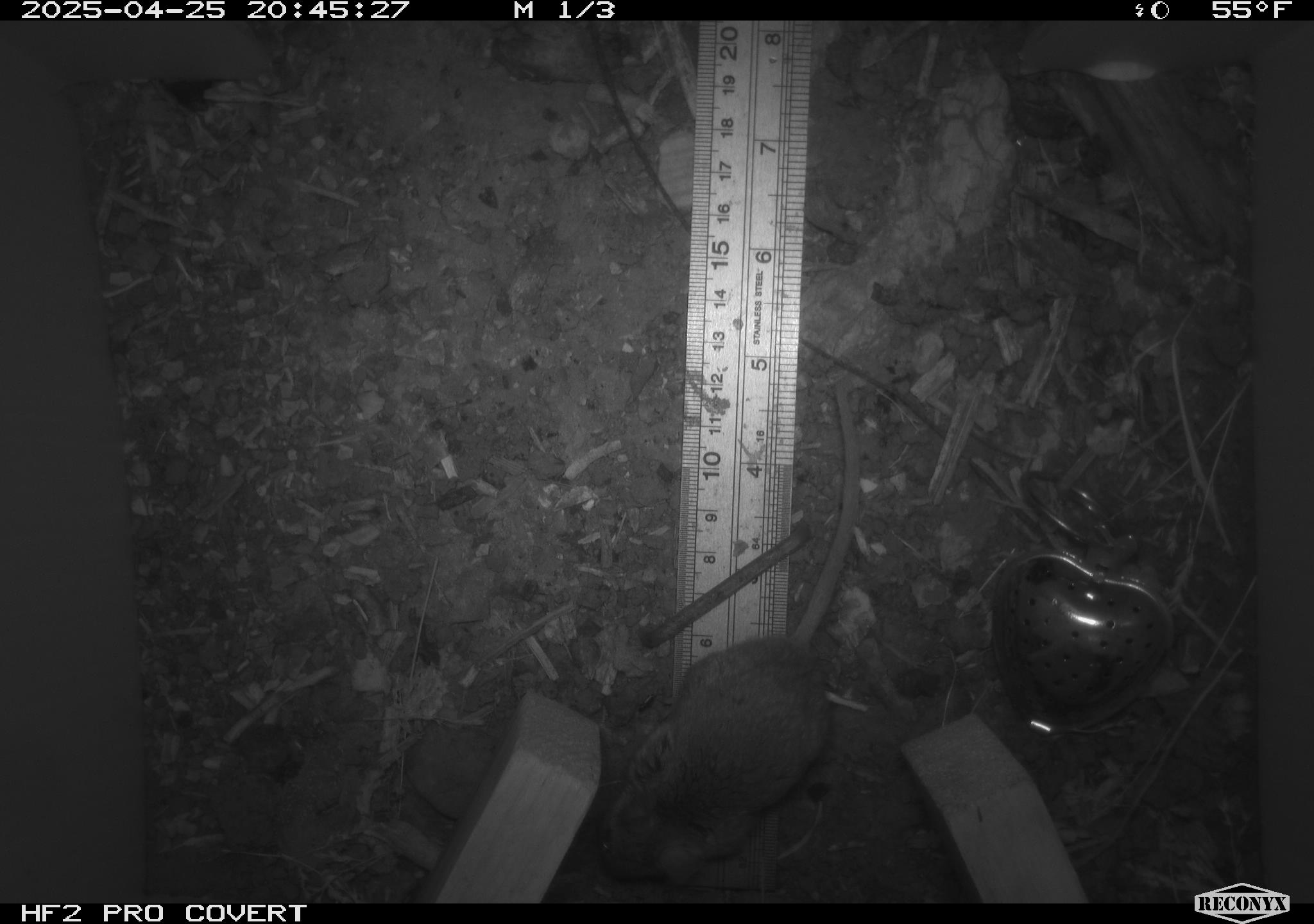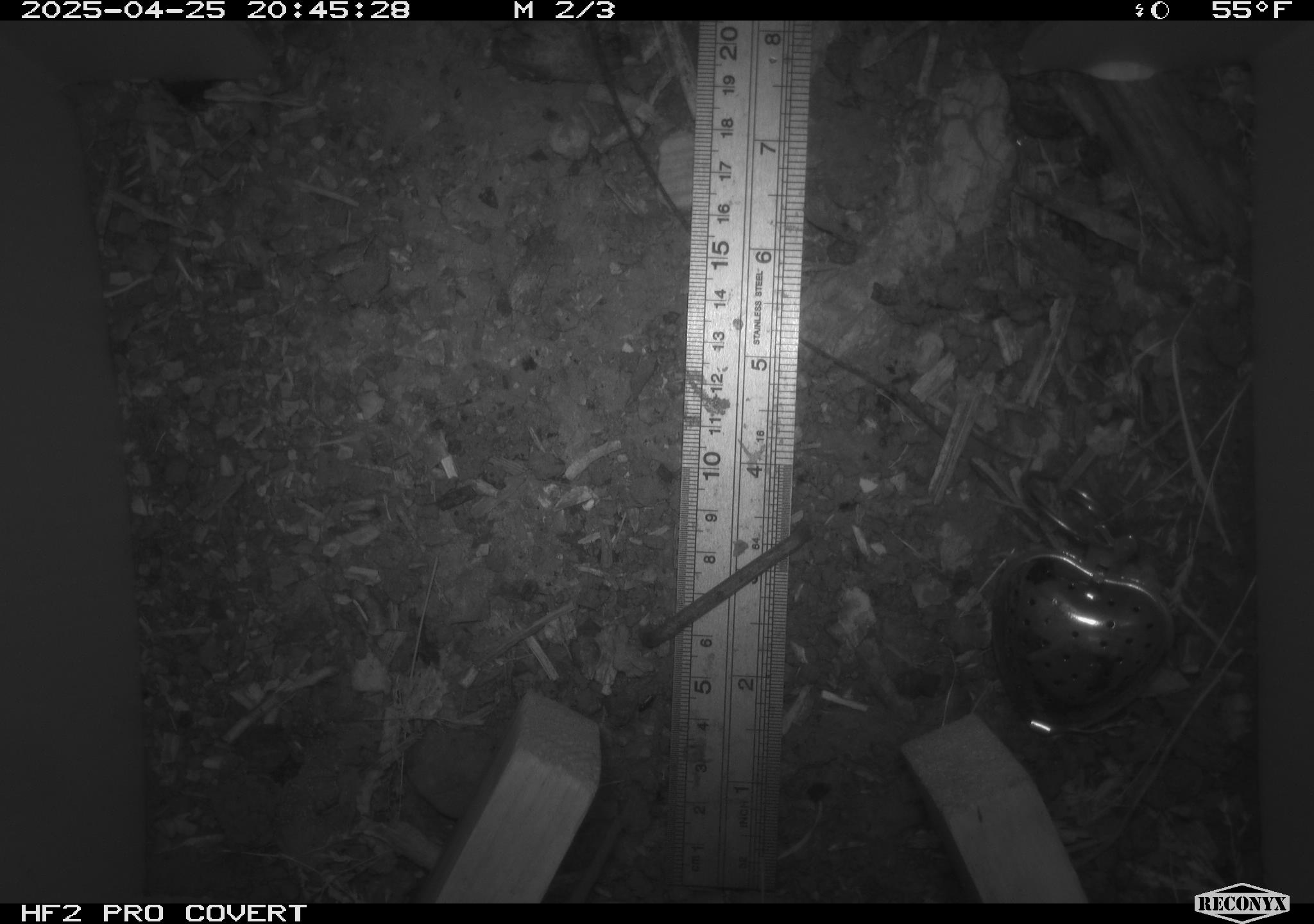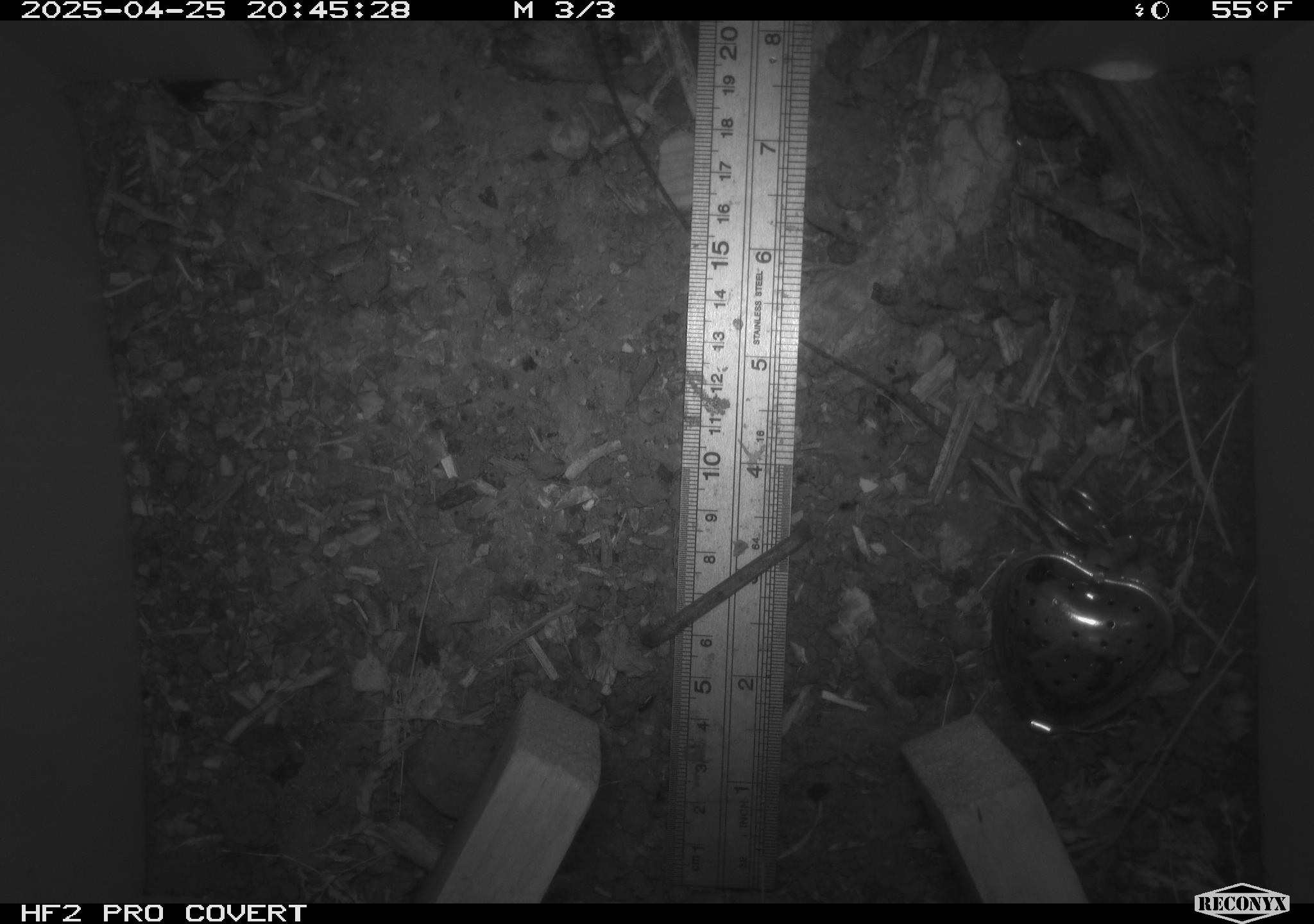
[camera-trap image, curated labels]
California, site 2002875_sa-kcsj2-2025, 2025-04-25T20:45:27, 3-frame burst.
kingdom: Animalia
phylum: Chordata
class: Mammalia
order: Rodentia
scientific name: Rodentia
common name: rodent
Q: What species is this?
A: Rodent (Rodentia).